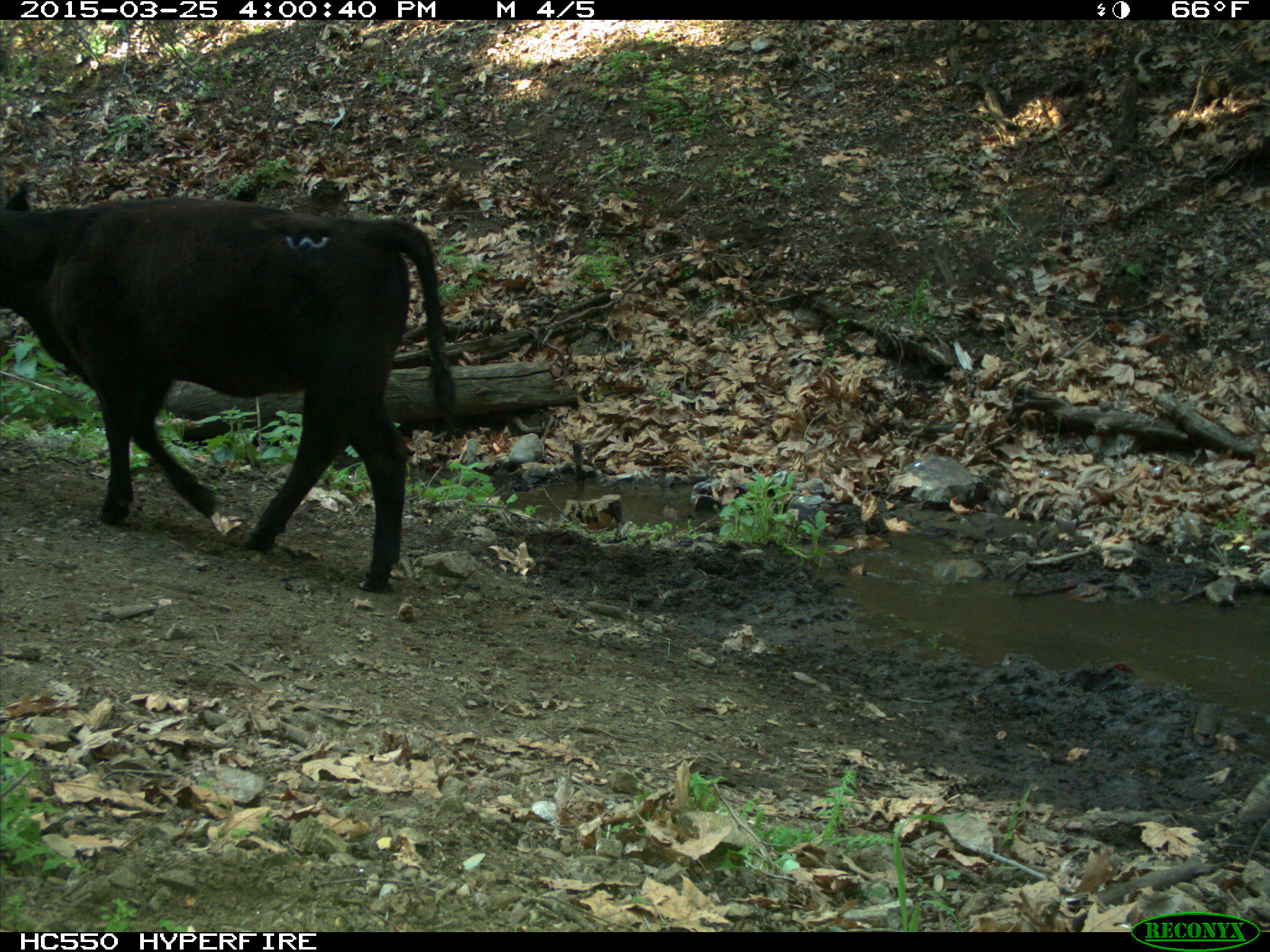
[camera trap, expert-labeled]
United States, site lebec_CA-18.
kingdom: Animalia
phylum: Chordata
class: Mammalia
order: Artiodactyla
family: Bovidae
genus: Bos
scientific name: Bos taurus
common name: domestic cow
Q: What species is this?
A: Bos taurus (domestic cow).